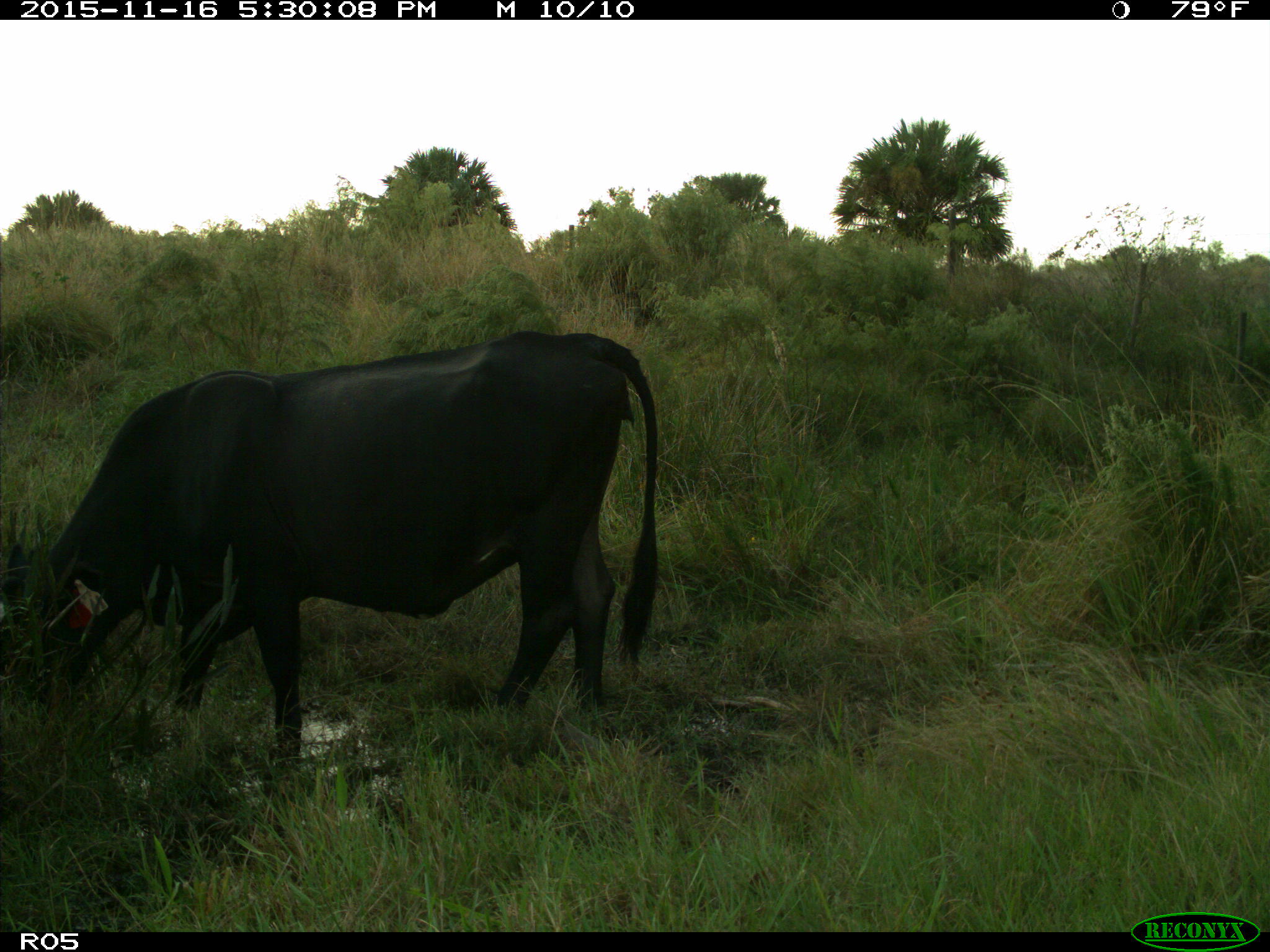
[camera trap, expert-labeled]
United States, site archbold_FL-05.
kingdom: Animalia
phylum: Chordata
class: Mammalia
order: Artiodactyla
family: Bovidae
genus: Bos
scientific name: Bos taurus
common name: domestic cow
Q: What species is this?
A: Bos taurus (domestic cow).